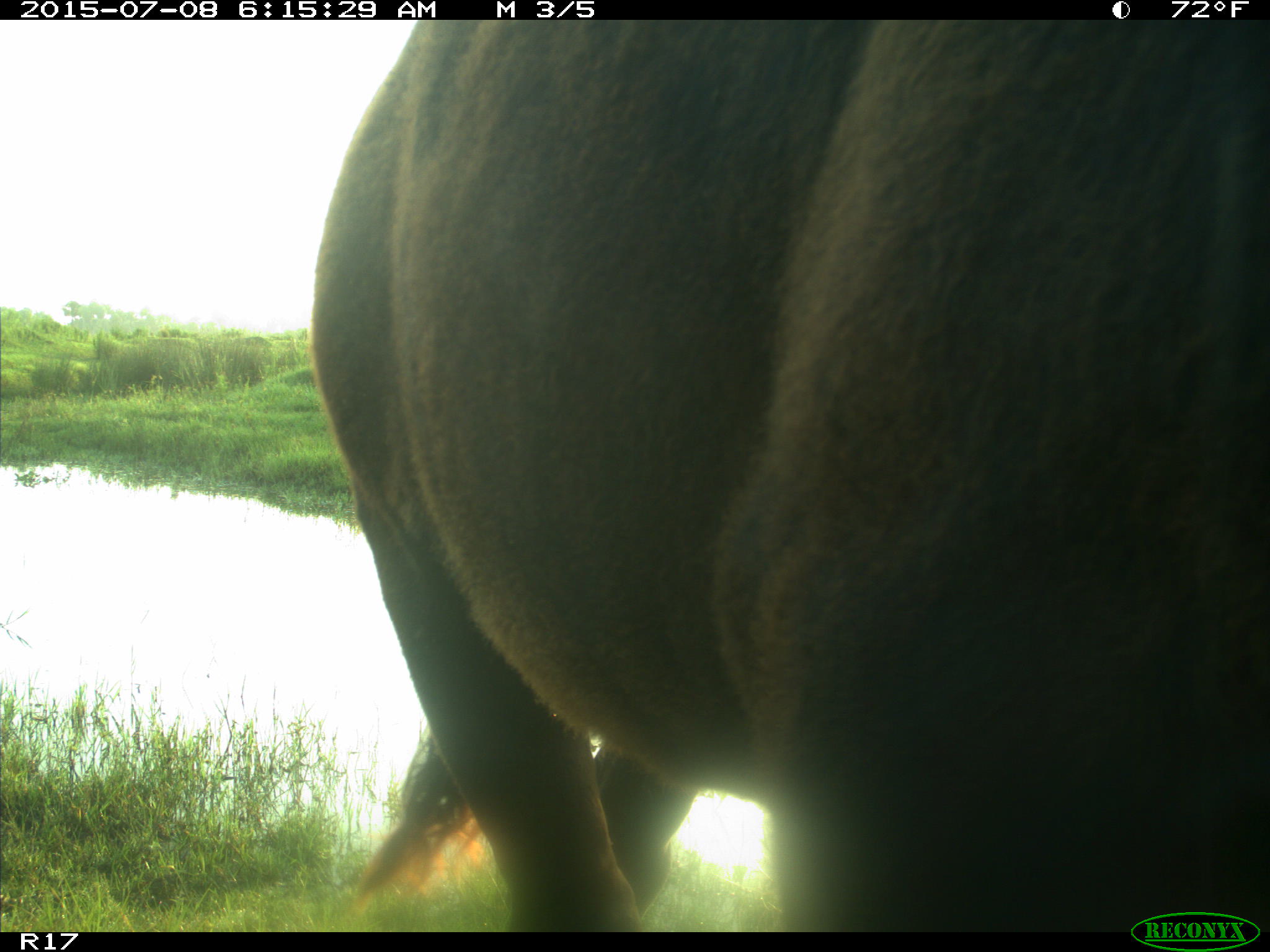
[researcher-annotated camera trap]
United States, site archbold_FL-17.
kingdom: Animalia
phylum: Chordata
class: Mammalia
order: Artiodactyla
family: Bovidae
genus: Bos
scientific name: Bos taurus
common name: domestic cow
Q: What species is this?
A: Bos taurus (domestic cow).